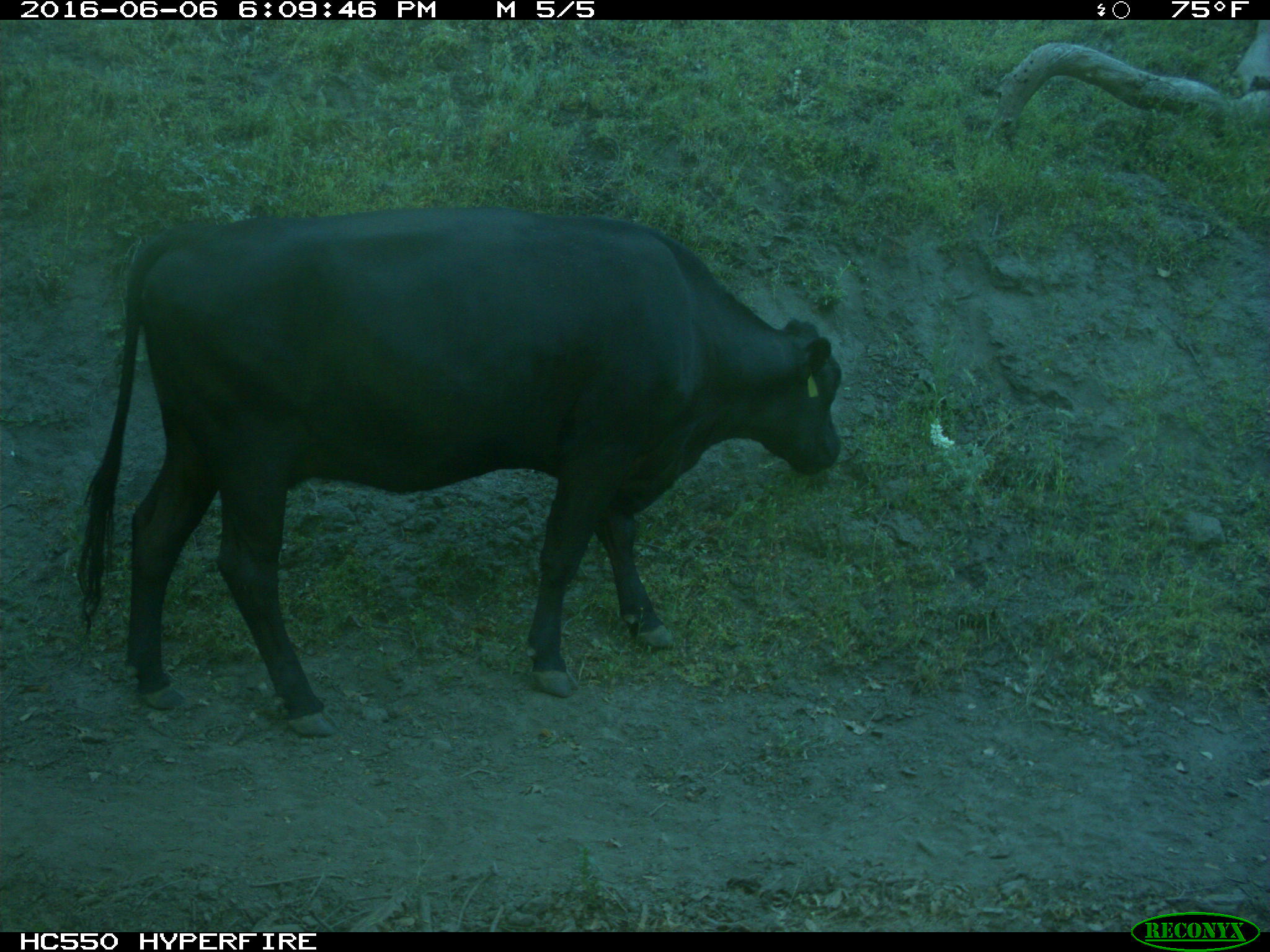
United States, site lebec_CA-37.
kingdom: Animalia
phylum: Chordata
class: Mammalia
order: Artiodactyla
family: Bovidae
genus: Bos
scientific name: Bos taurus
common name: domestic cow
Bos taurus (domestic cow).